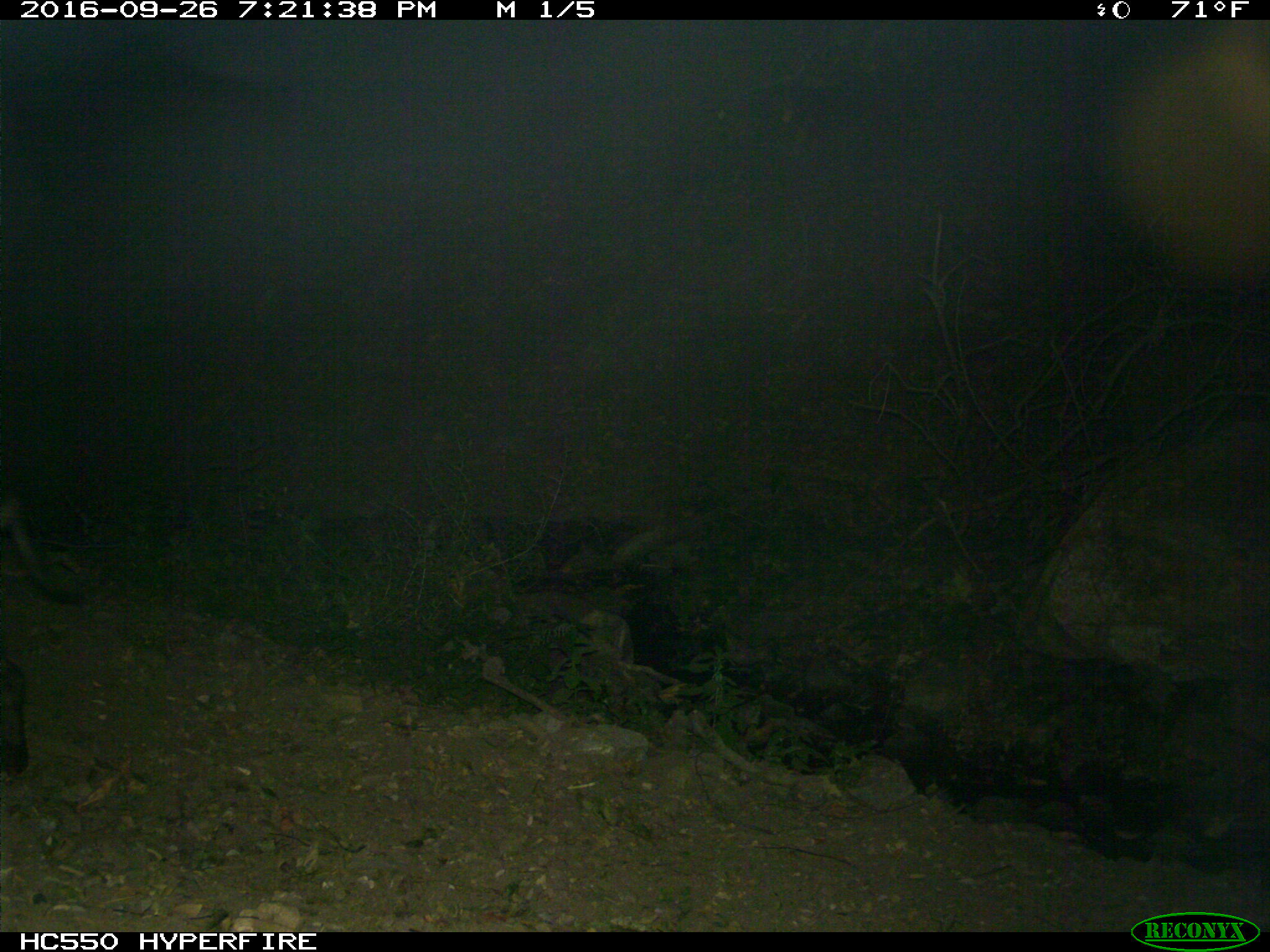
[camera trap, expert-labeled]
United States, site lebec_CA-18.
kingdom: Animalia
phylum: Chordata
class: Mammalia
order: Artiodactyla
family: Suidae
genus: Sus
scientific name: Sus scrofa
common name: wild boar